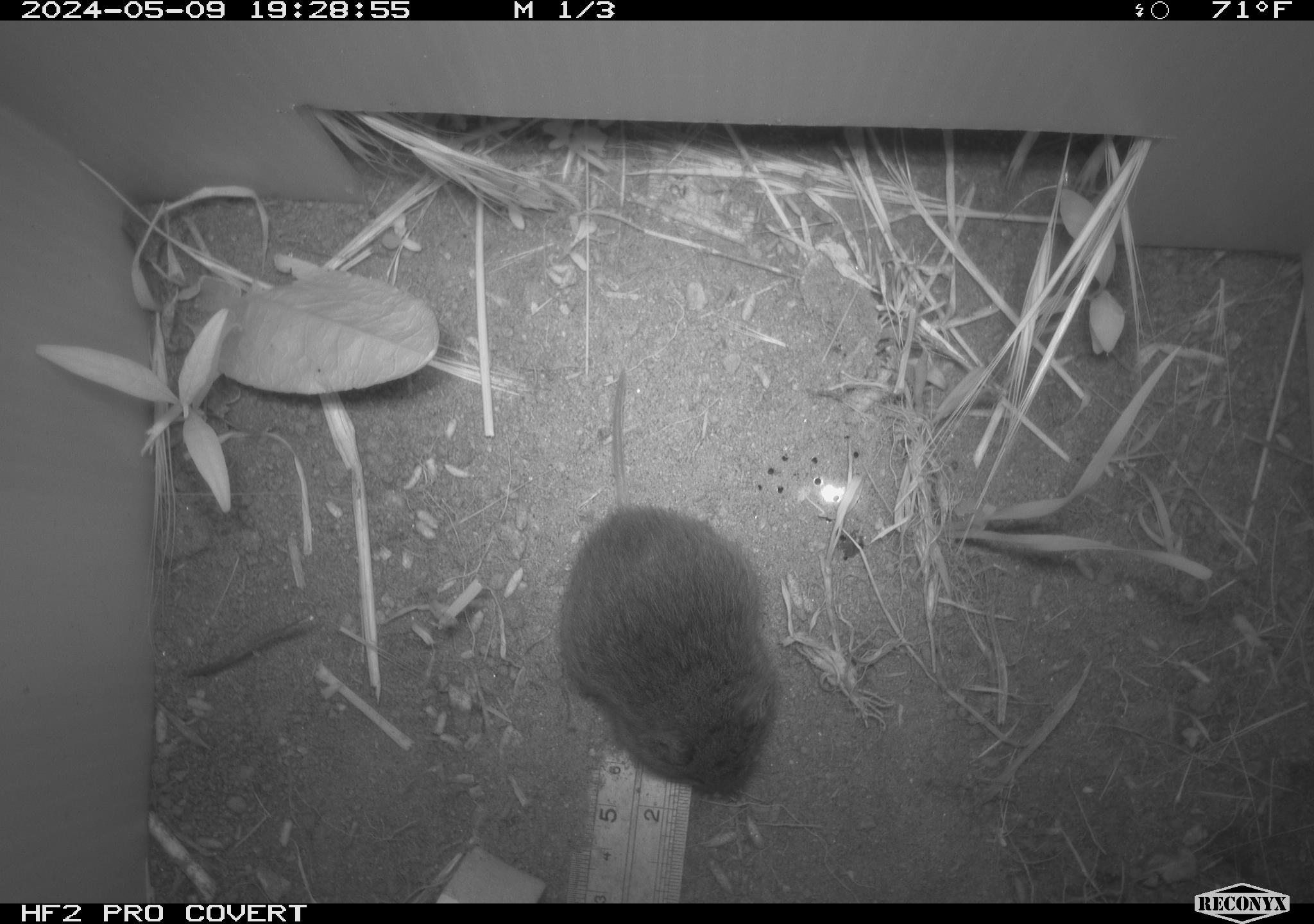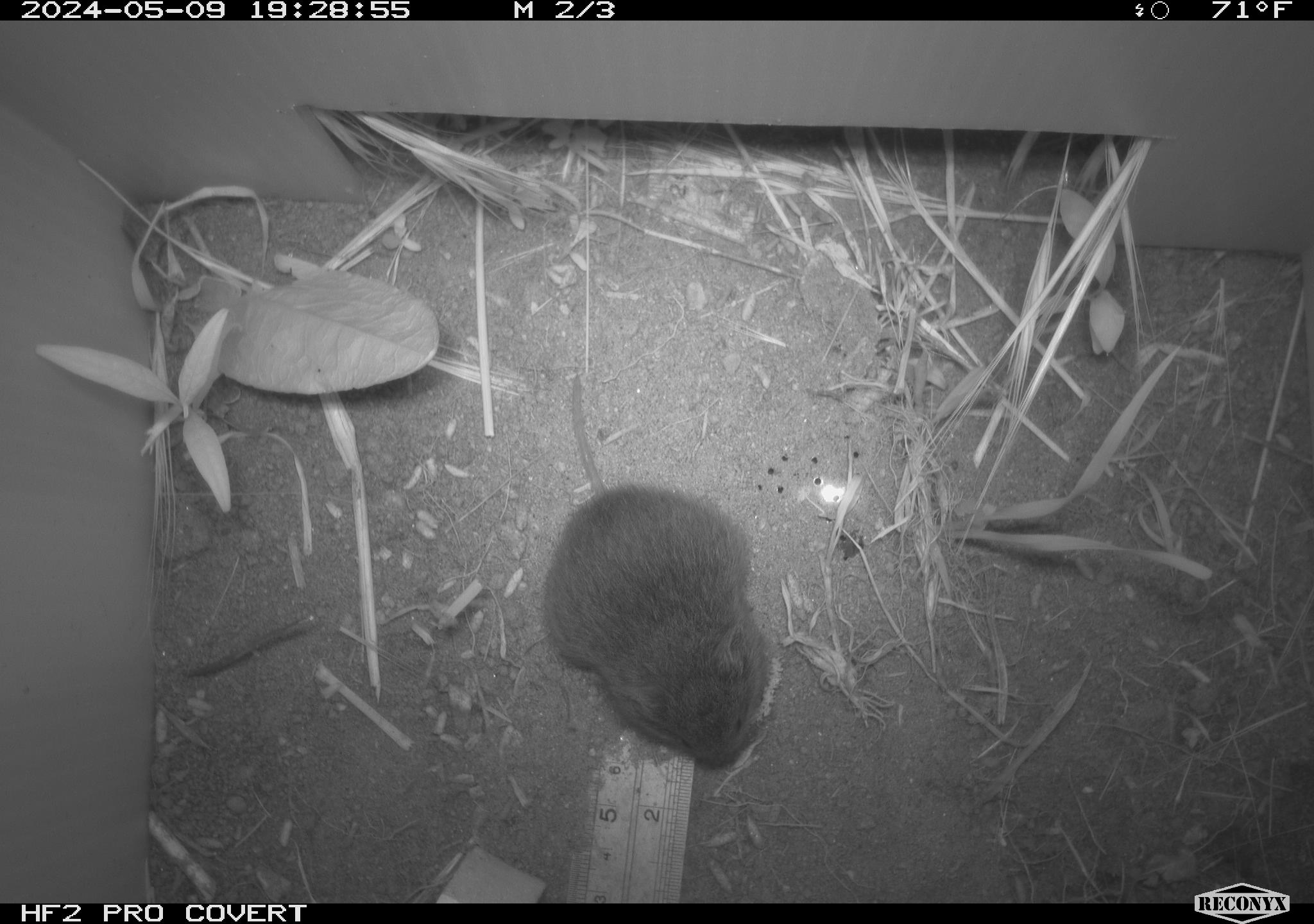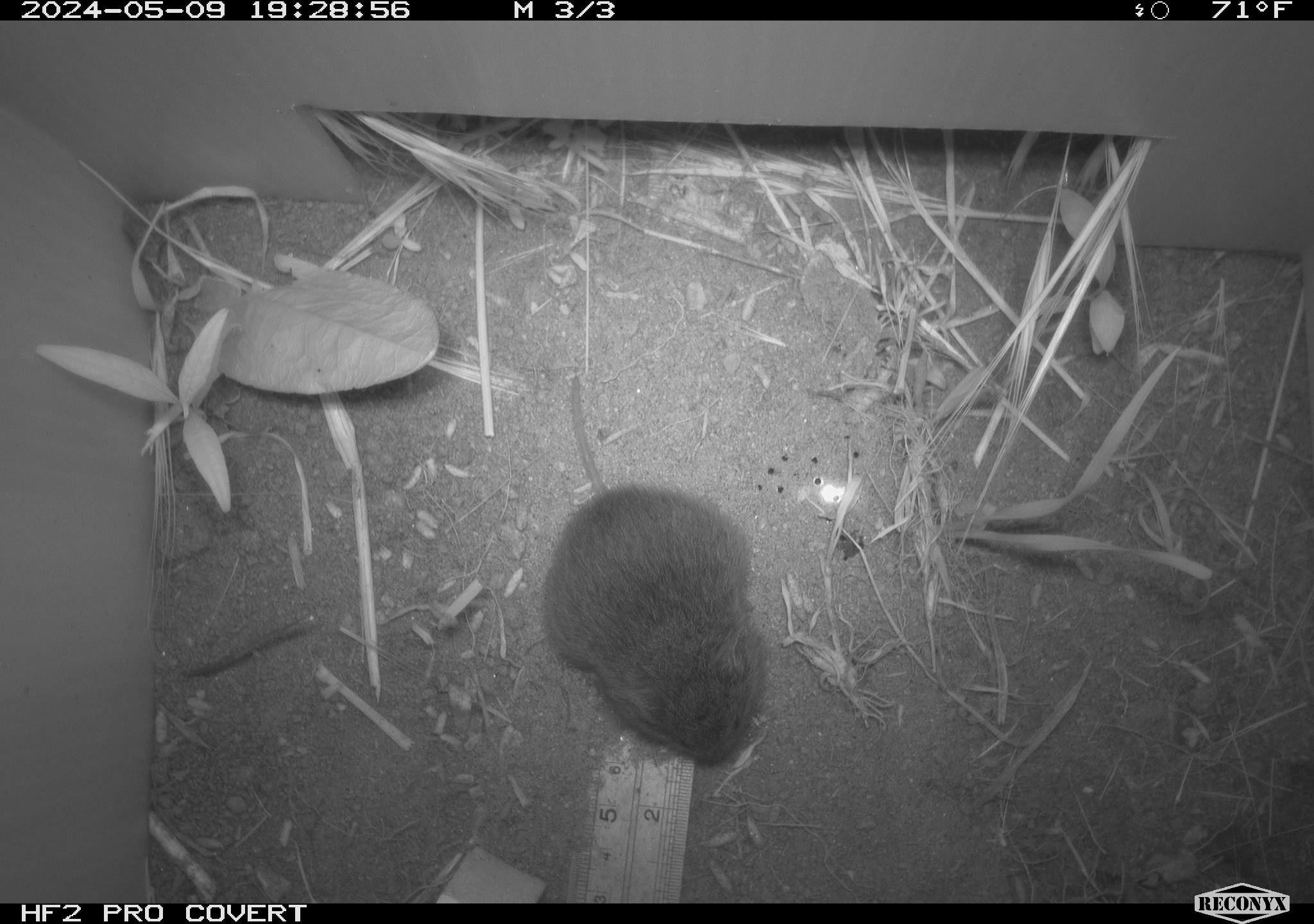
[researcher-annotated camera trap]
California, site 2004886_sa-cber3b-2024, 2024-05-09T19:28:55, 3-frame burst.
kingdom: Animalia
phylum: Chordata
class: Mammalia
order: Rodentia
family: Cricetidae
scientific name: Arvicolinae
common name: voles, lemmings, and muskrats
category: arvicolinae subfamily